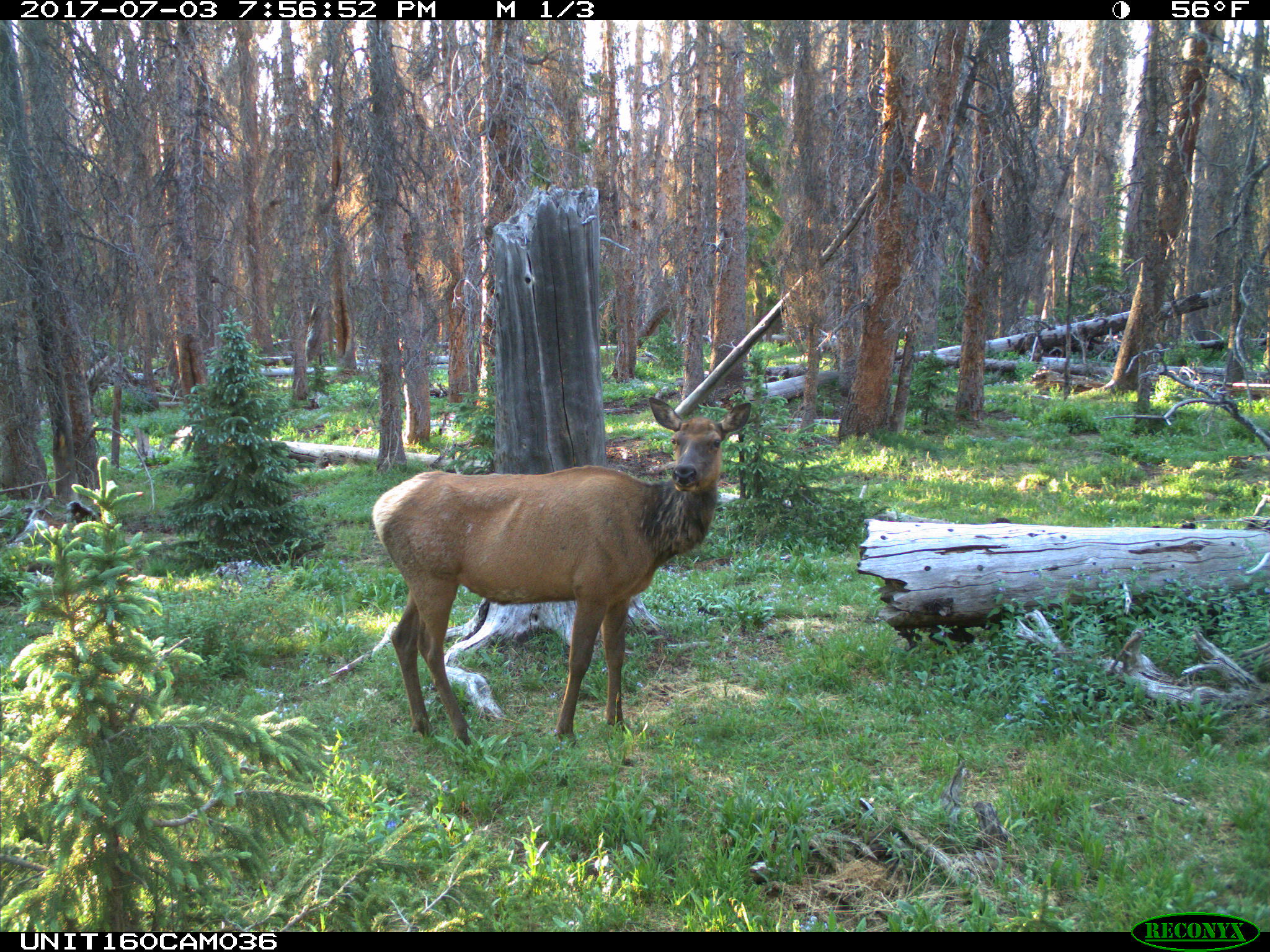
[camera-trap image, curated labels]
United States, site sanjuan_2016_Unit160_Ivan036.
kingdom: Animalia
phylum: Chordata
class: Mammalia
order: Artiodactyla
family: Cervidae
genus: Cervus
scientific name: Cervus elaphus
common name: red deer